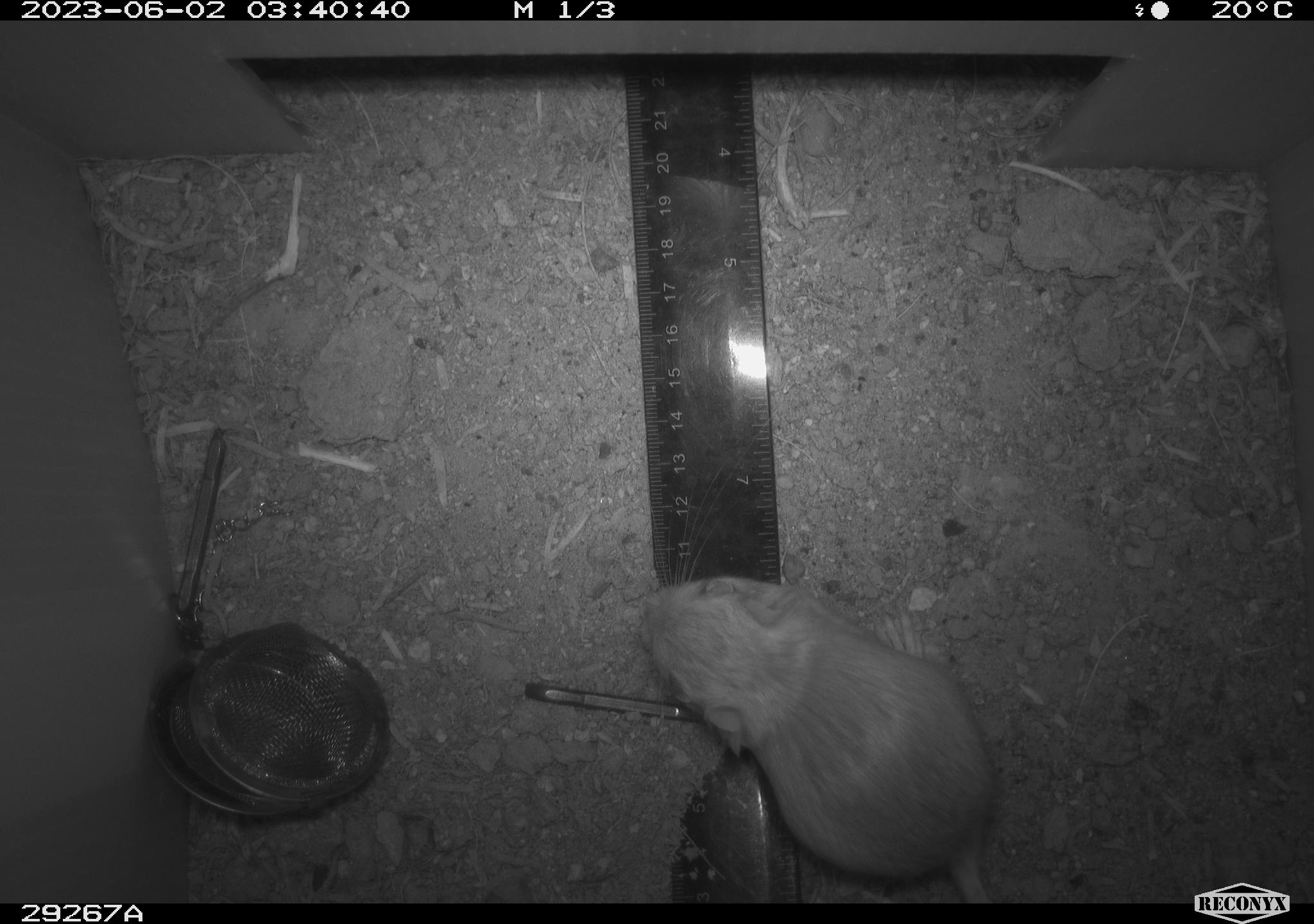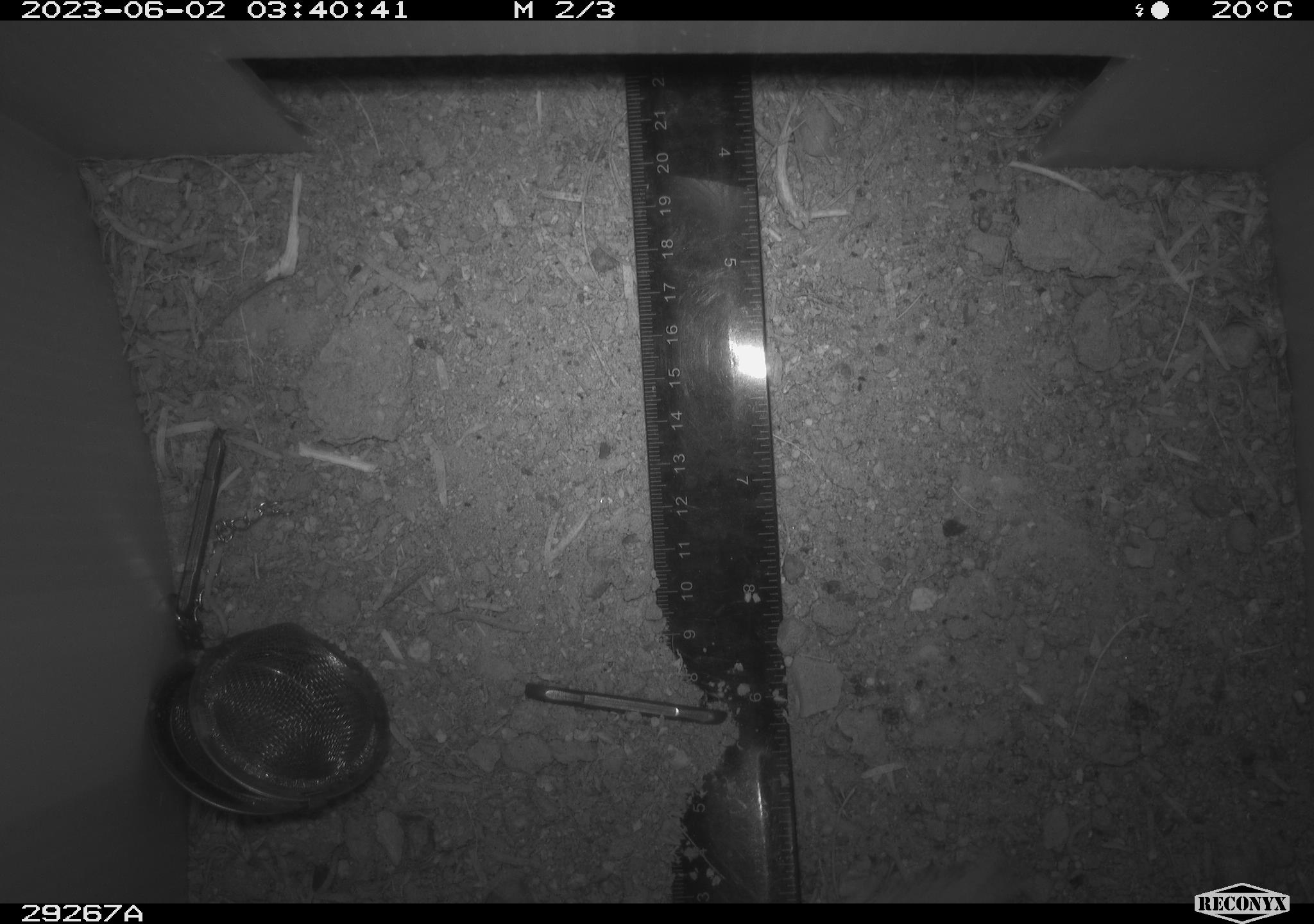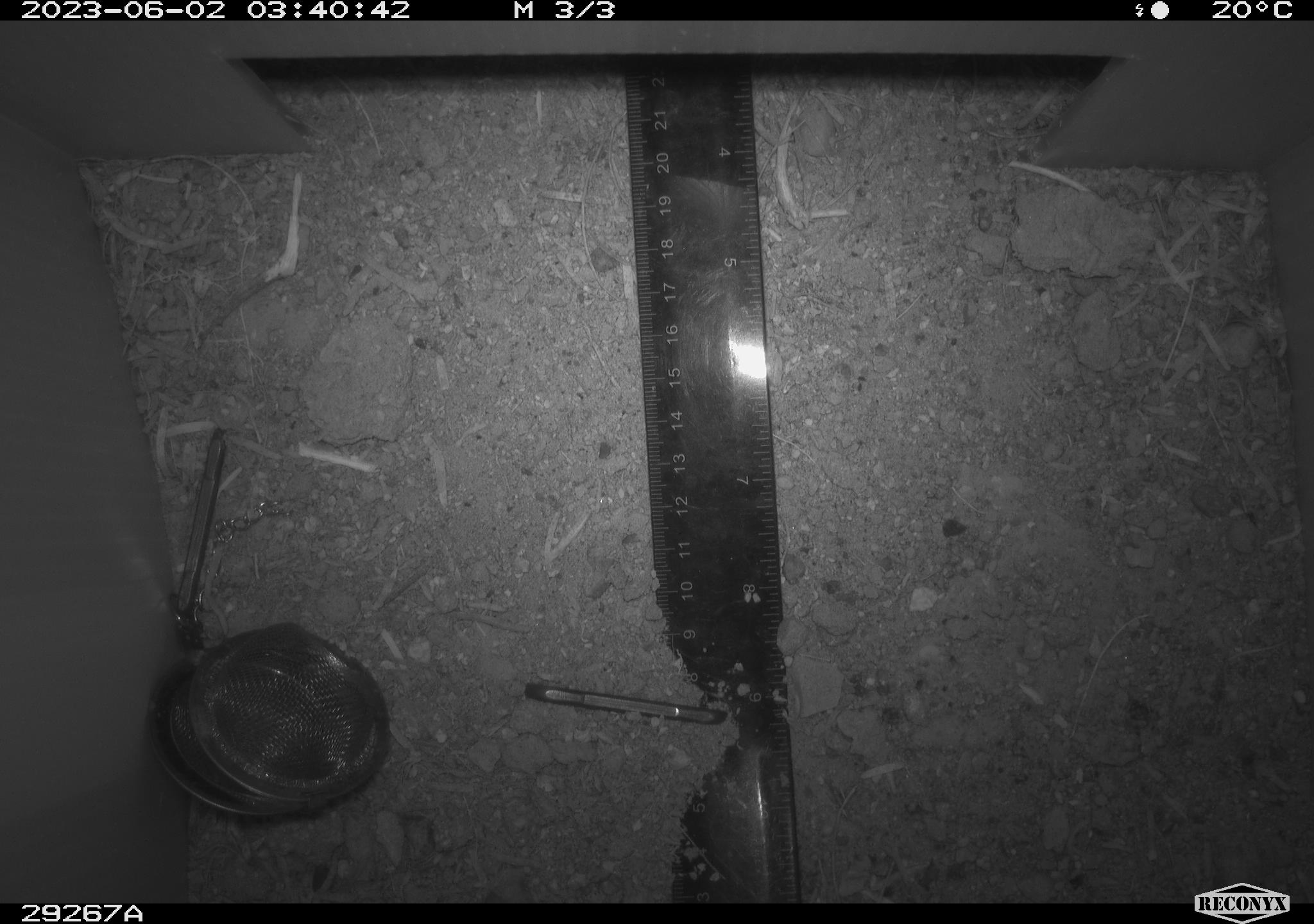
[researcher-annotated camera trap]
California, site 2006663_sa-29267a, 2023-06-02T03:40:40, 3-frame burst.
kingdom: Animalia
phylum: Chordata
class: Mammalia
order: Rodentia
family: Heteromyidae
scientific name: Heteromyidae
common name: kangaroo rats and pocket mice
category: heteromyidae family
Heteromyidae family (kangaroo rats and pocket mice) (Heteromyidae).